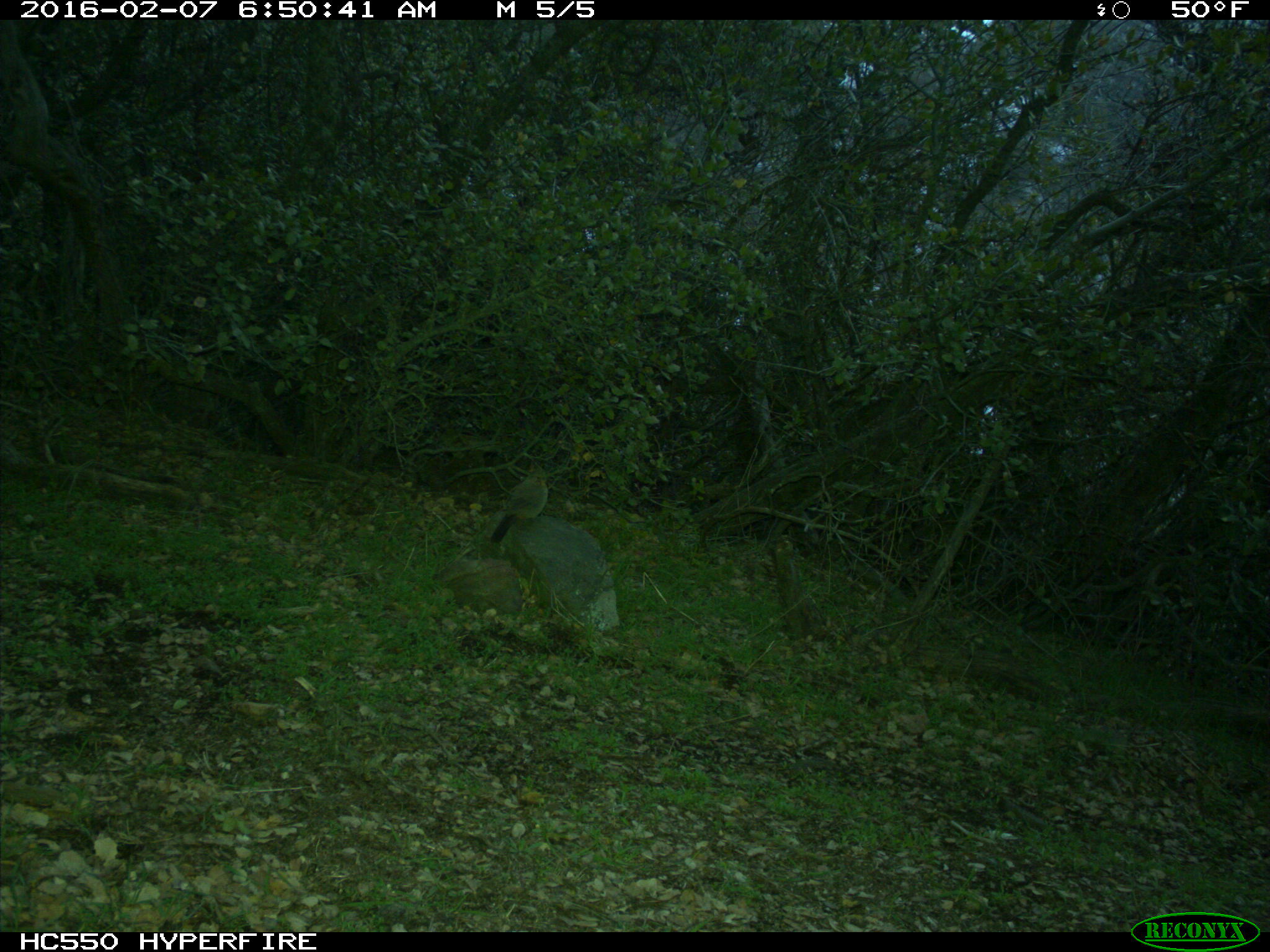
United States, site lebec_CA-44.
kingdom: Animalia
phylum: Chordata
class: Aves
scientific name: Aves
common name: birds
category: unidentified bird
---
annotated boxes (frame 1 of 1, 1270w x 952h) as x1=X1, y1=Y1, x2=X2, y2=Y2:
animal: x1=491, y1=472, x2=548, y2=542